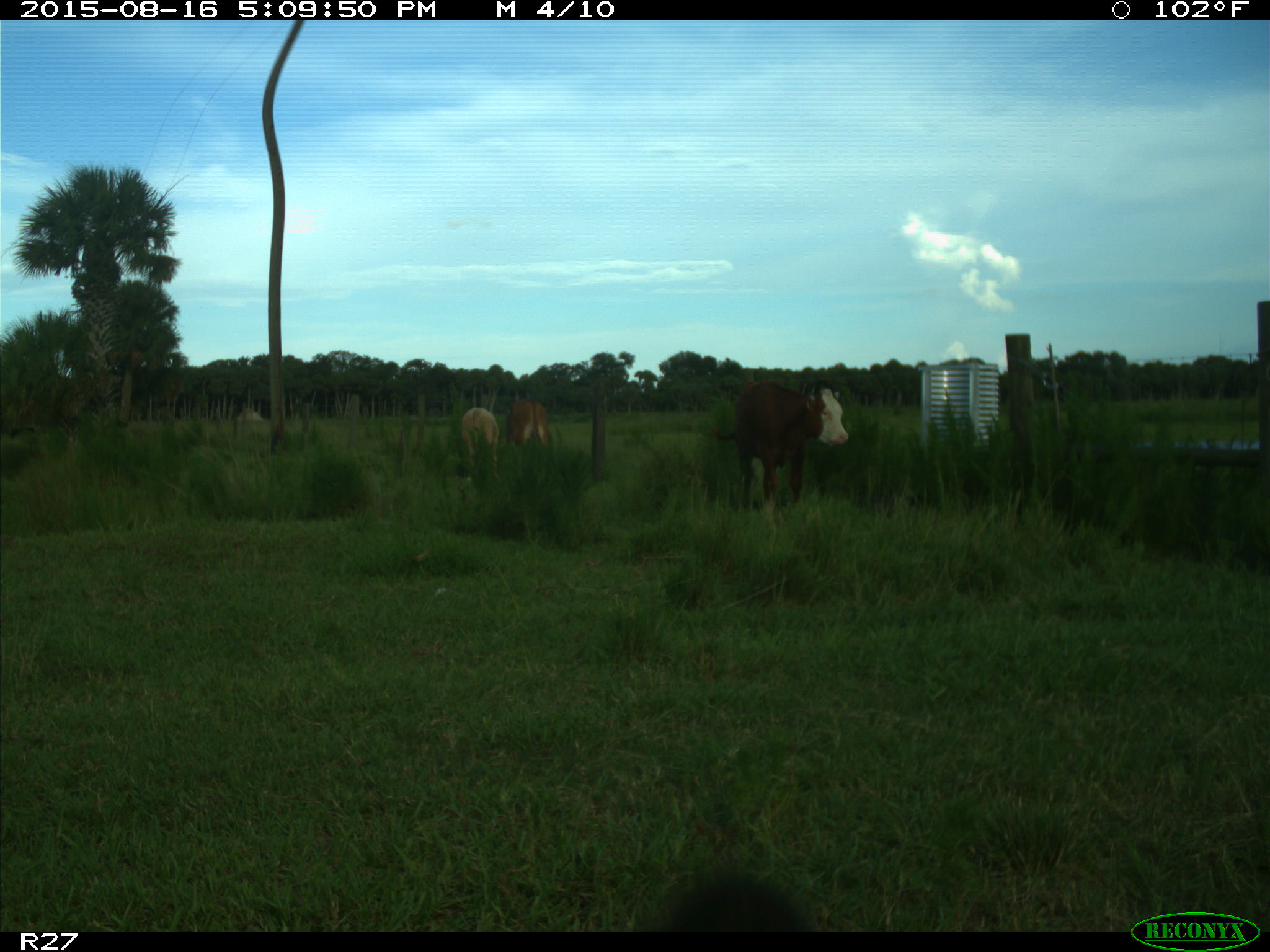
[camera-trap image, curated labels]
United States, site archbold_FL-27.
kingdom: Animalia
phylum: Chordata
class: Mammalia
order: Artiodactyla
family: Bovidae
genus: Bos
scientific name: Bos taurus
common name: domestic cow